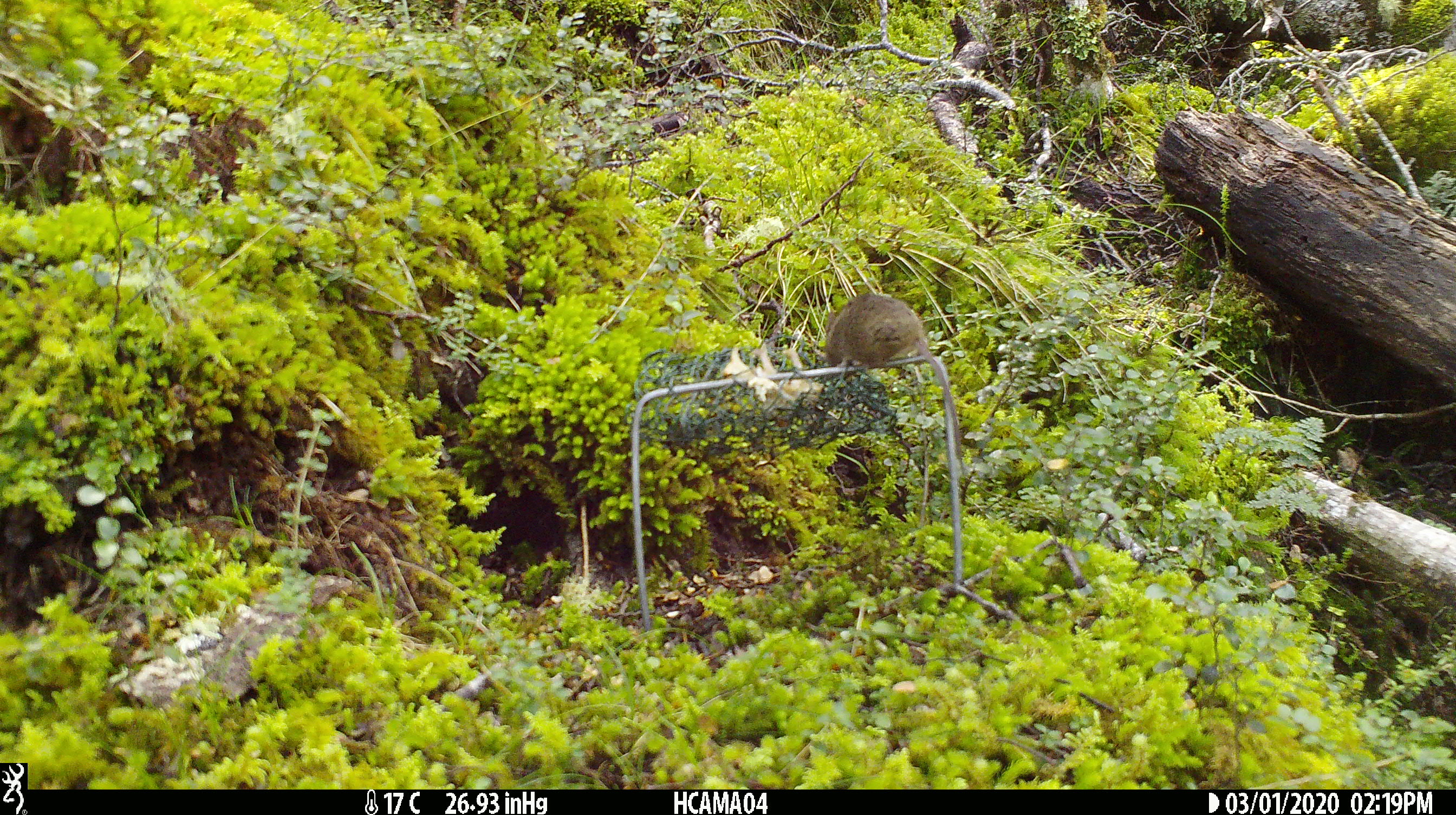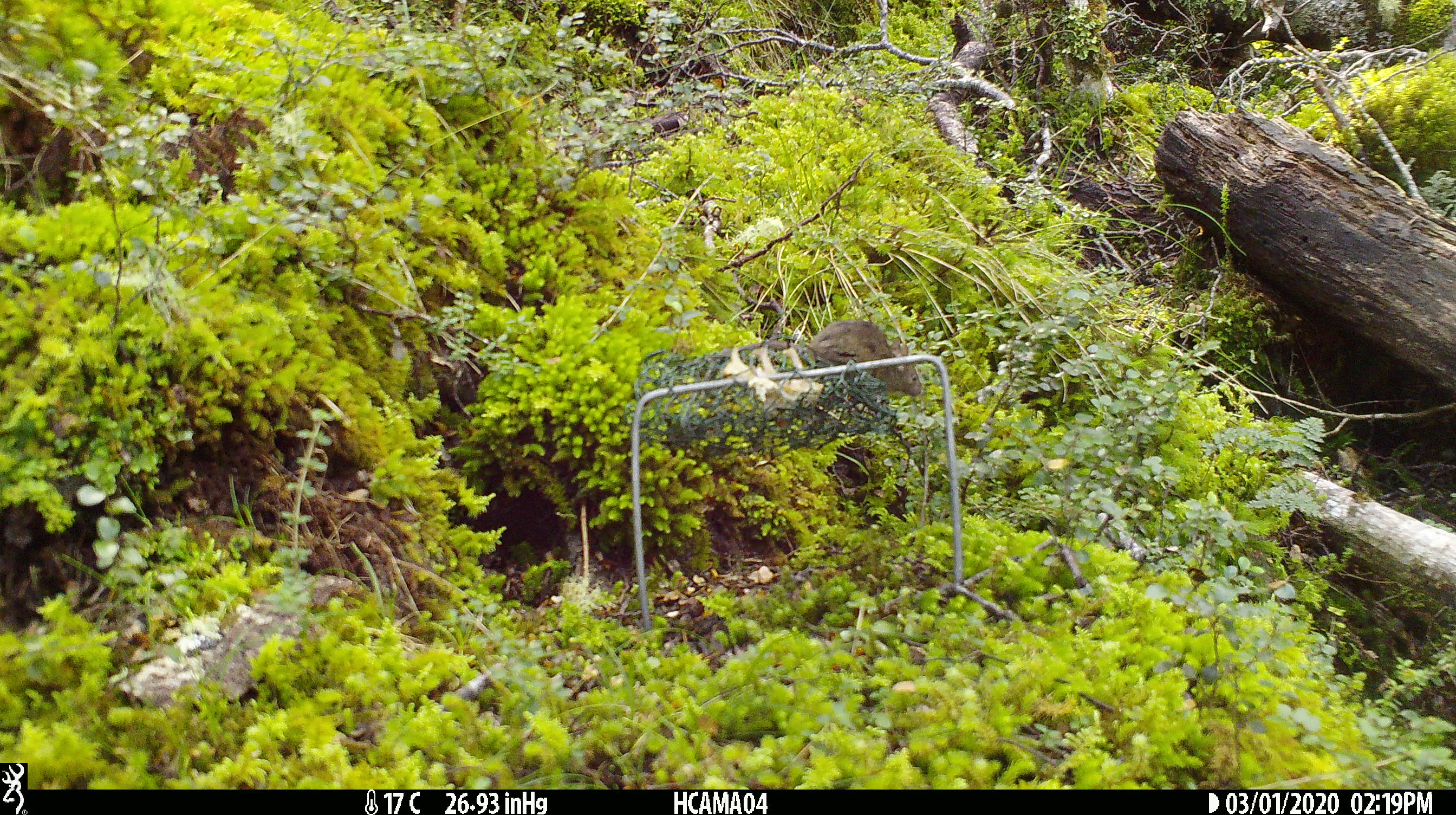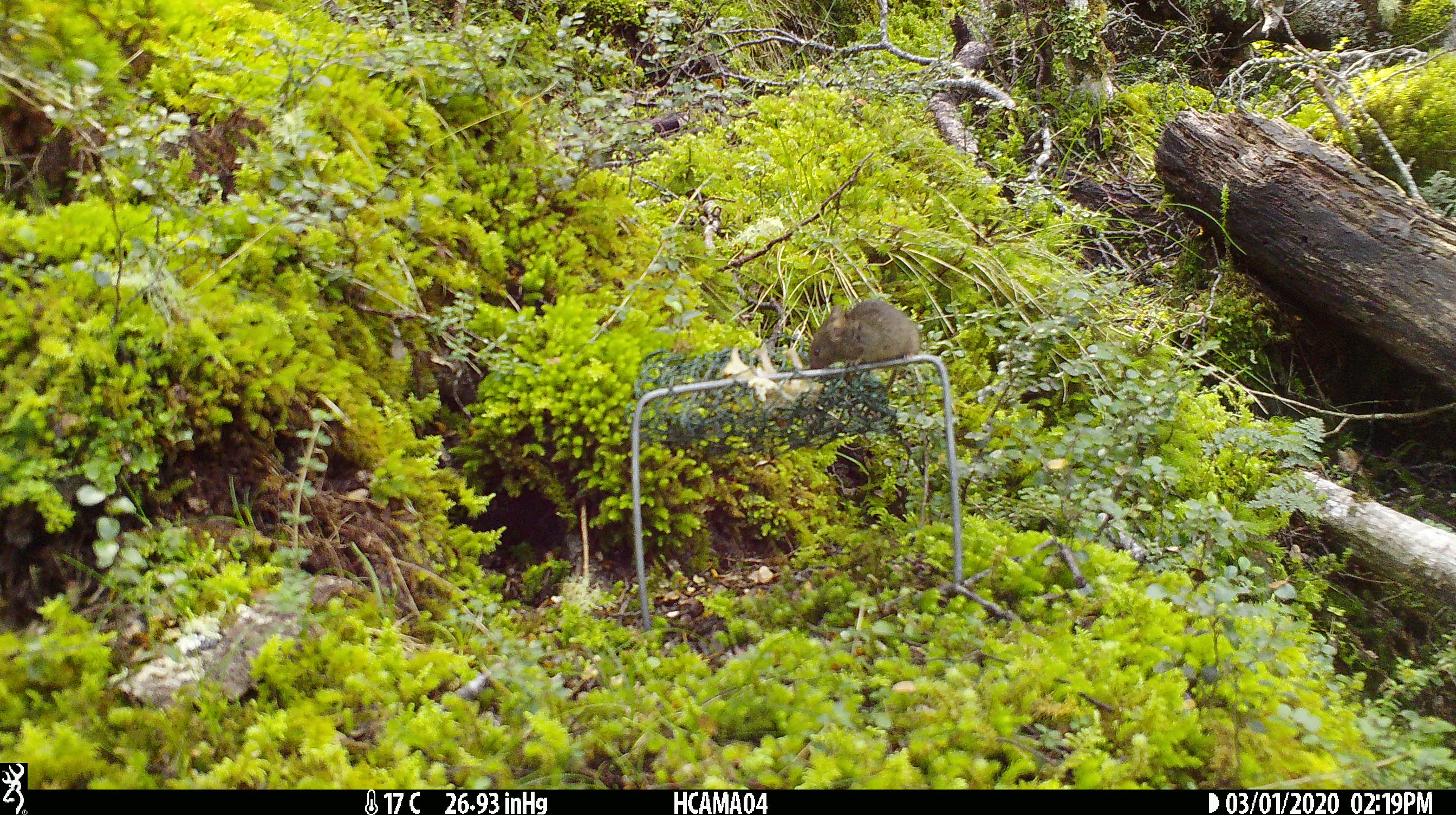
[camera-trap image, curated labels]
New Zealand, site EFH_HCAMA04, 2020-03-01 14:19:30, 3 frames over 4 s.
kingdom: Animalia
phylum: Chordata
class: Mammalia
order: Rodentia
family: Muridae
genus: Mus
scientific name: Mus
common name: mouse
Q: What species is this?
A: Mouse (Mus).